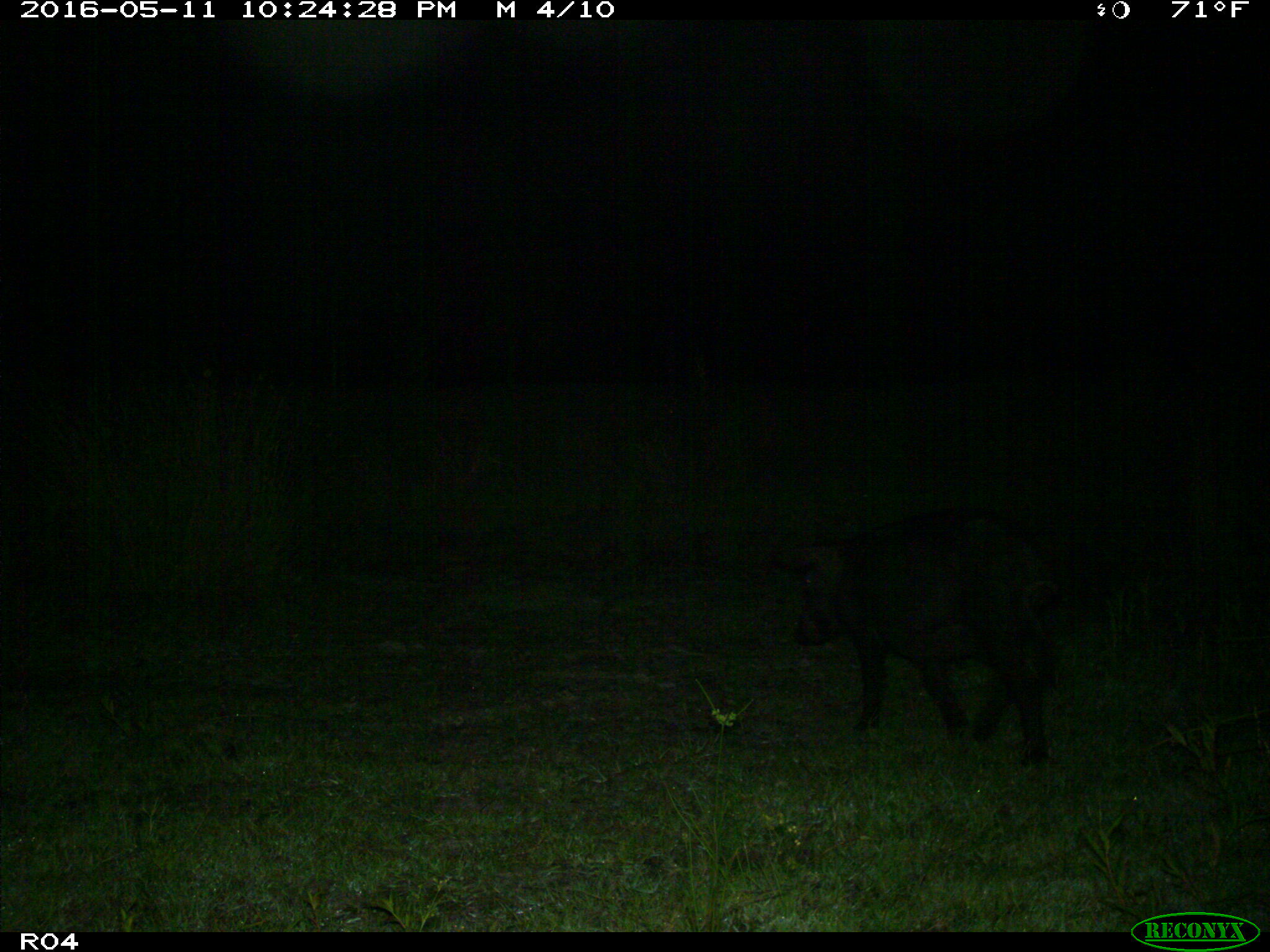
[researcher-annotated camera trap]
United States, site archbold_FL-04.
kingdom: Animalia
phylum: Chordata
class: Mammalia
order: Artiodactyla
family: Suidae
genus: Sus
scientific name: Sus scrofa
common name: wild boar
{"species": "Sus scrofa (wild boar)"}